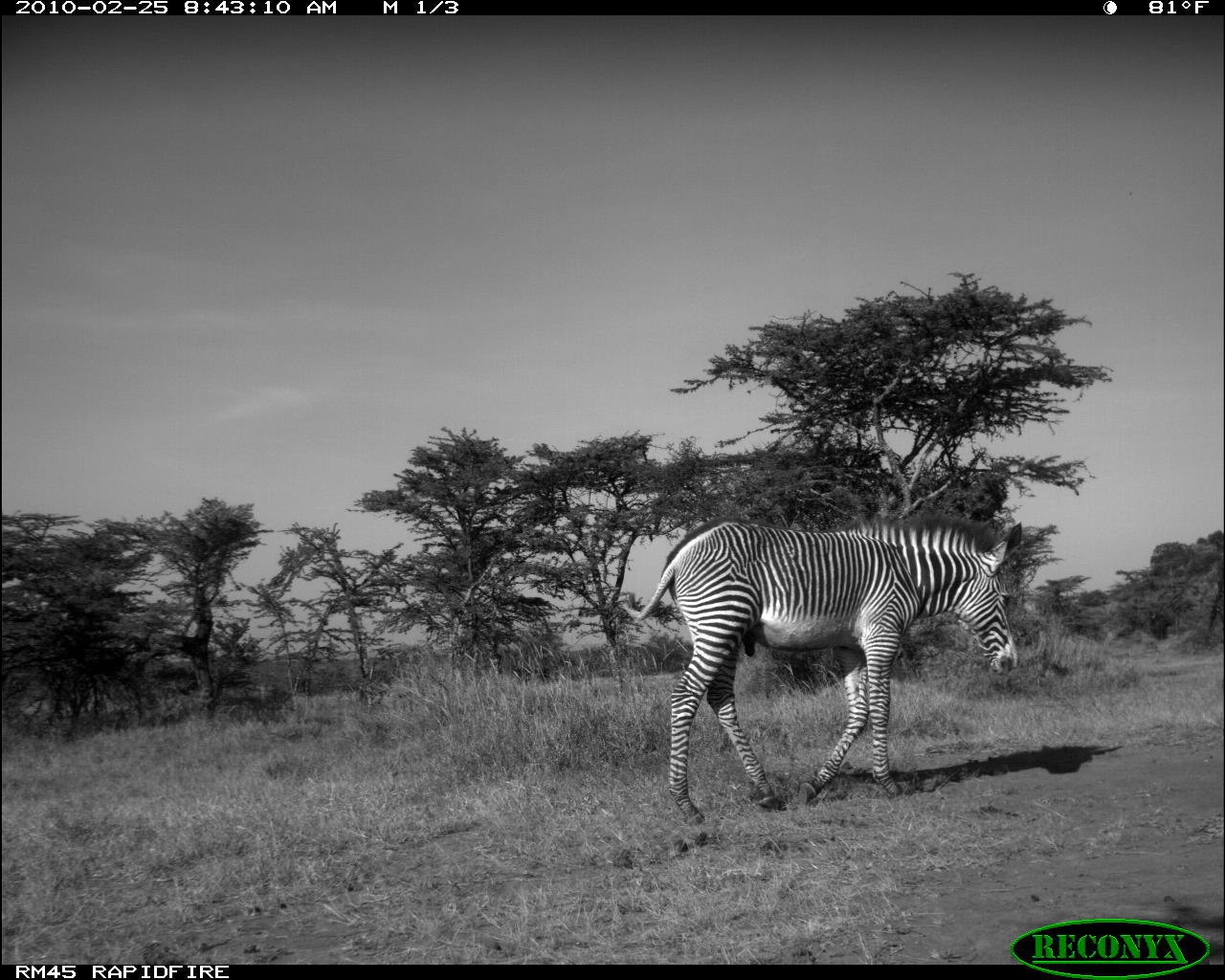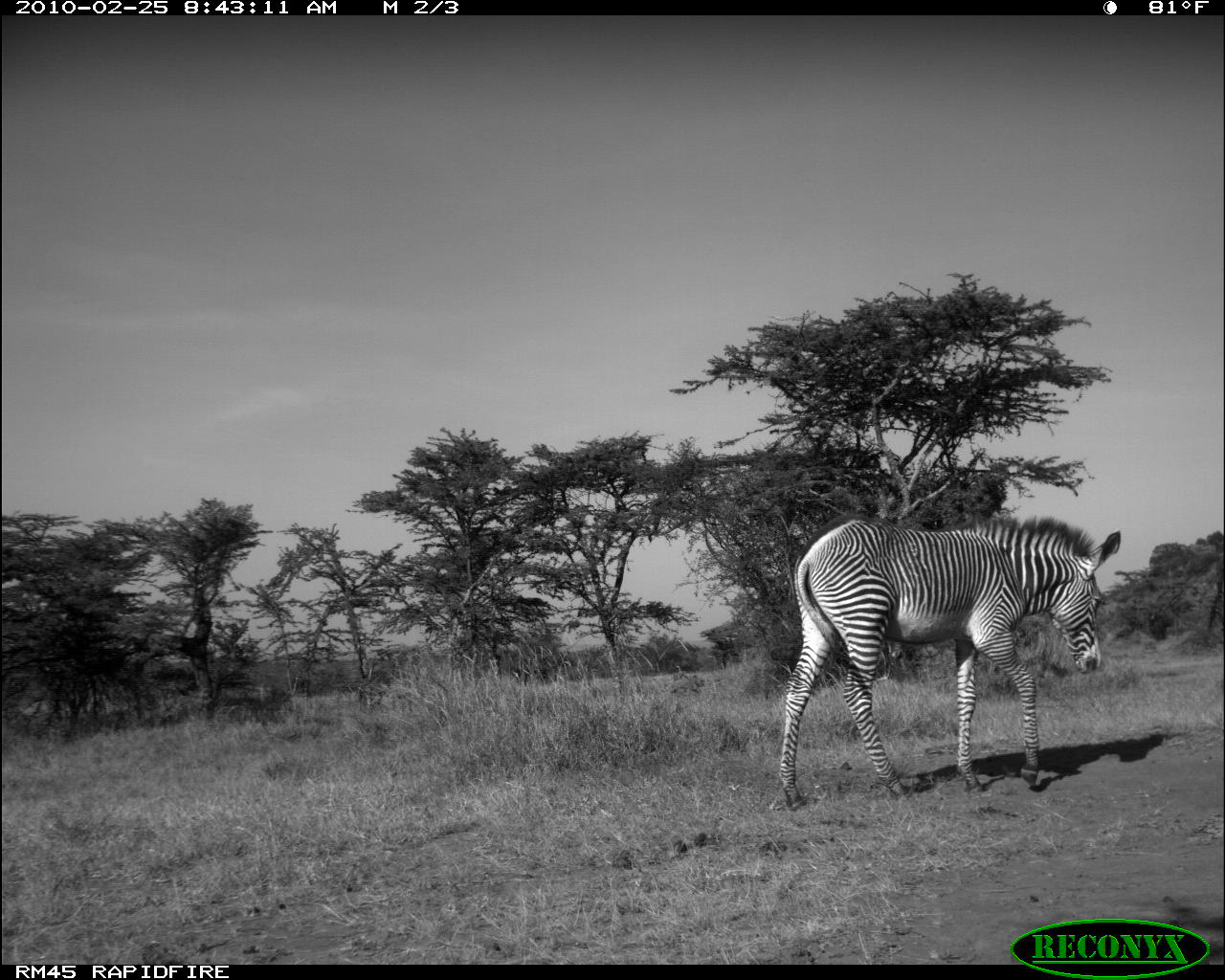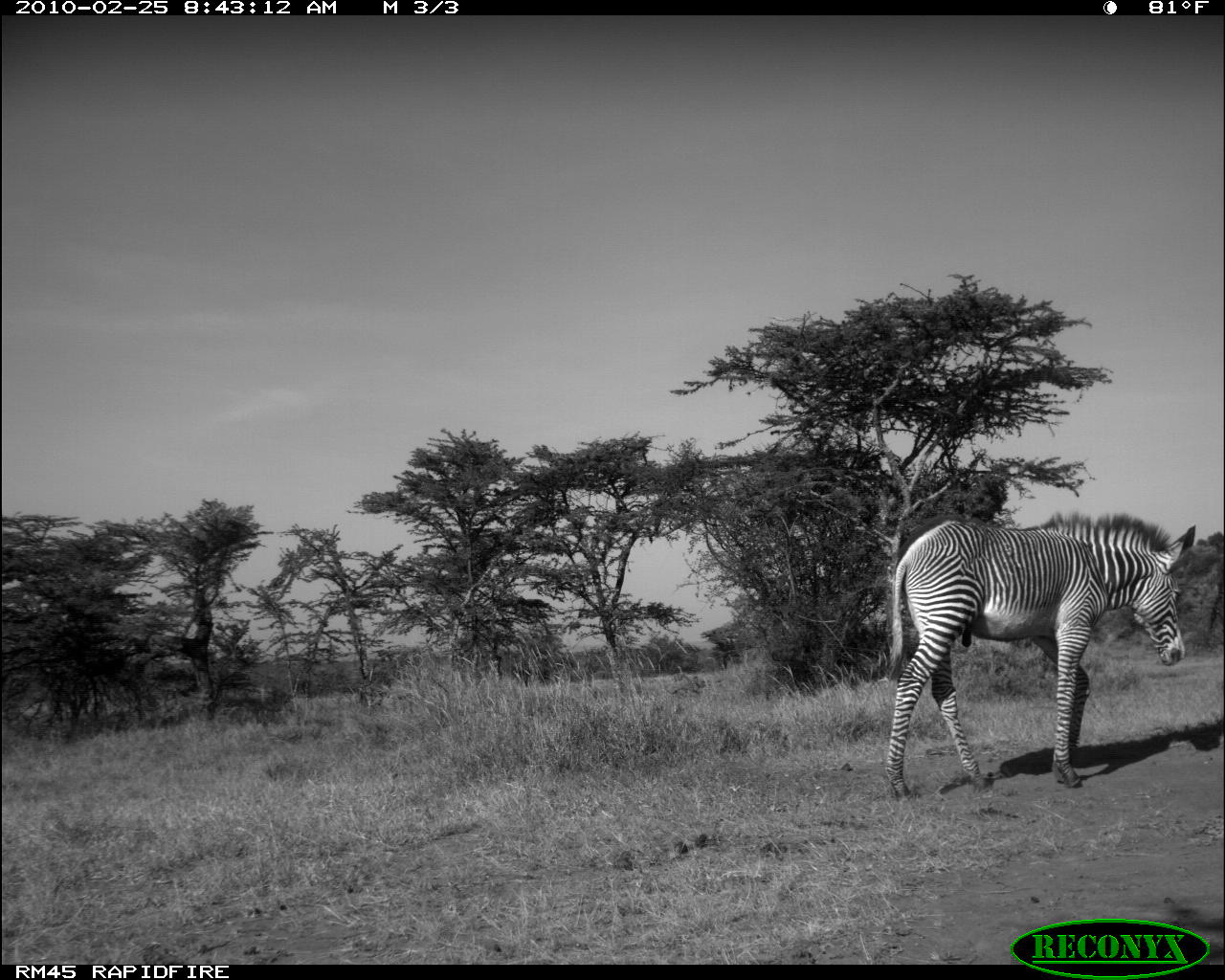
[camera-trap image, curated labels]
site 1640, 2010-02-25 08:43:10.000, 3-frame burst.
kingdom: Animalia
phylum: Chordata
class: Mammalia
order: Perissodactyla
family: Equidae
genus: Equus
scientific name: Equus grevyi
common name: grévy's zebra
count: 1